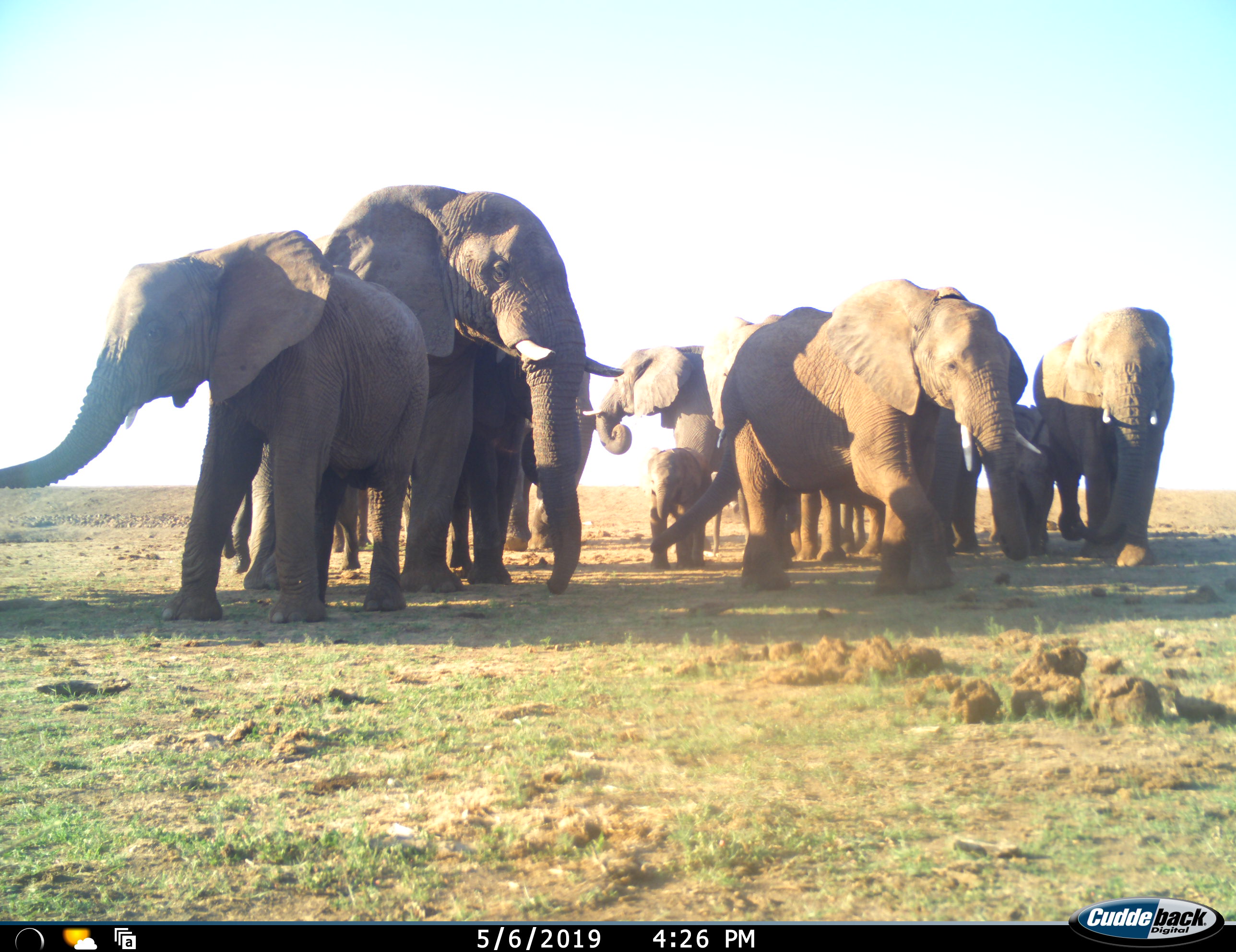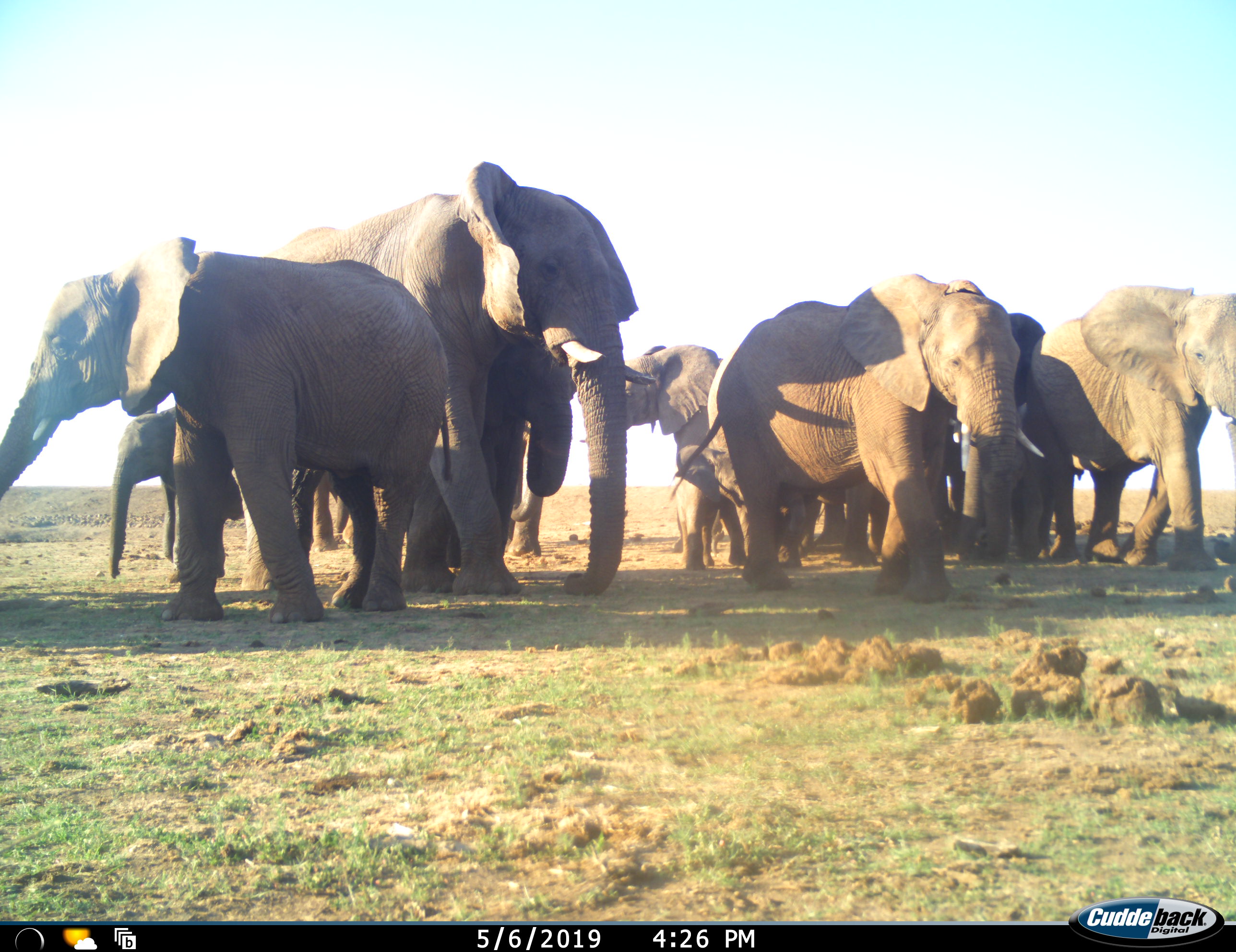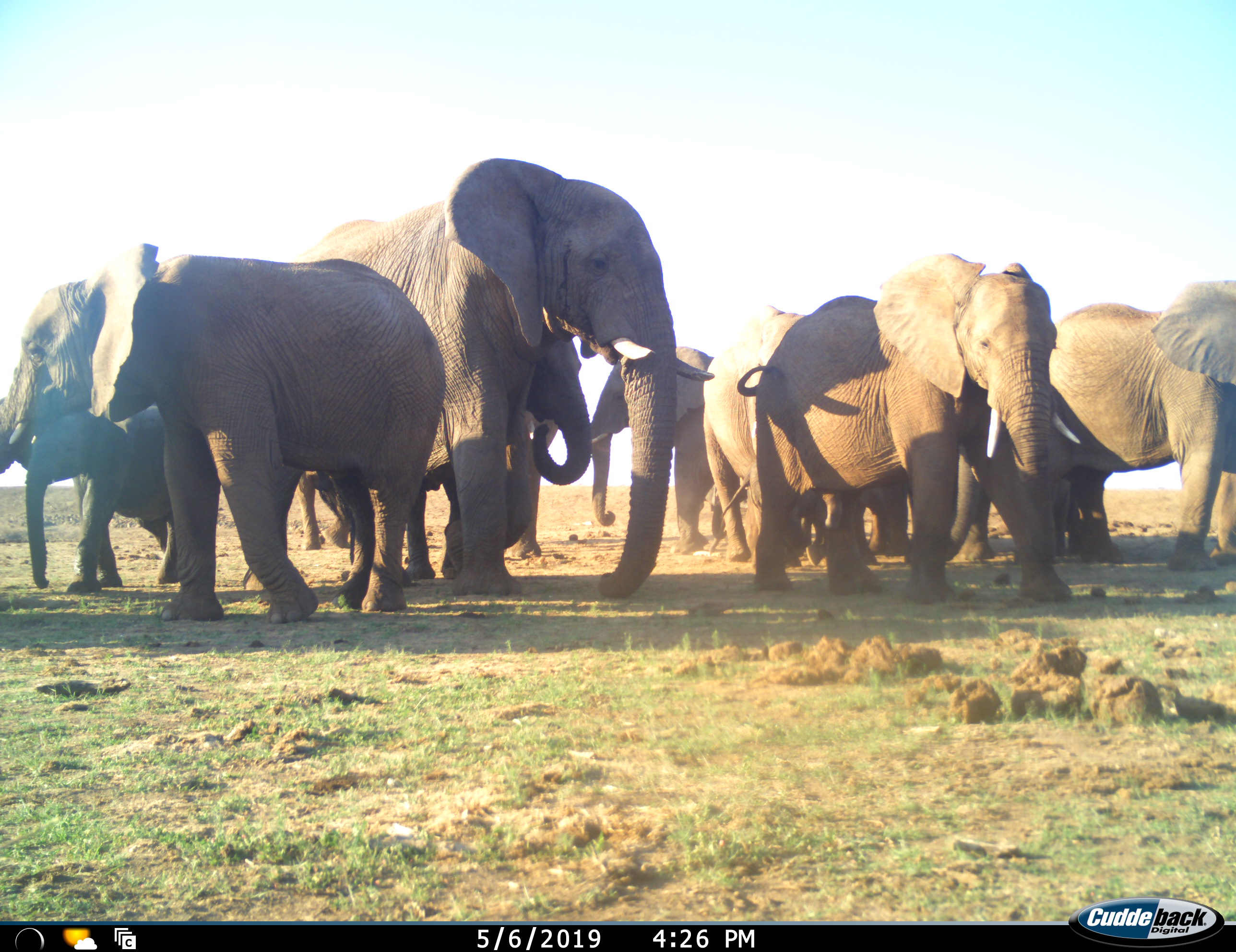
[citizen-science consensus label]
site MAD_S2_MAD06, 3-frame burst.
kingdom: Animalia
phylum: Chordata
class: Mammalia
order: Proboscidea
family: Elephantidae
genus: Loxodonta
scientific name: Loxodonta africana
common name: african bush elephant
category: elephant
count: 11-50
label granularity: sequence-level